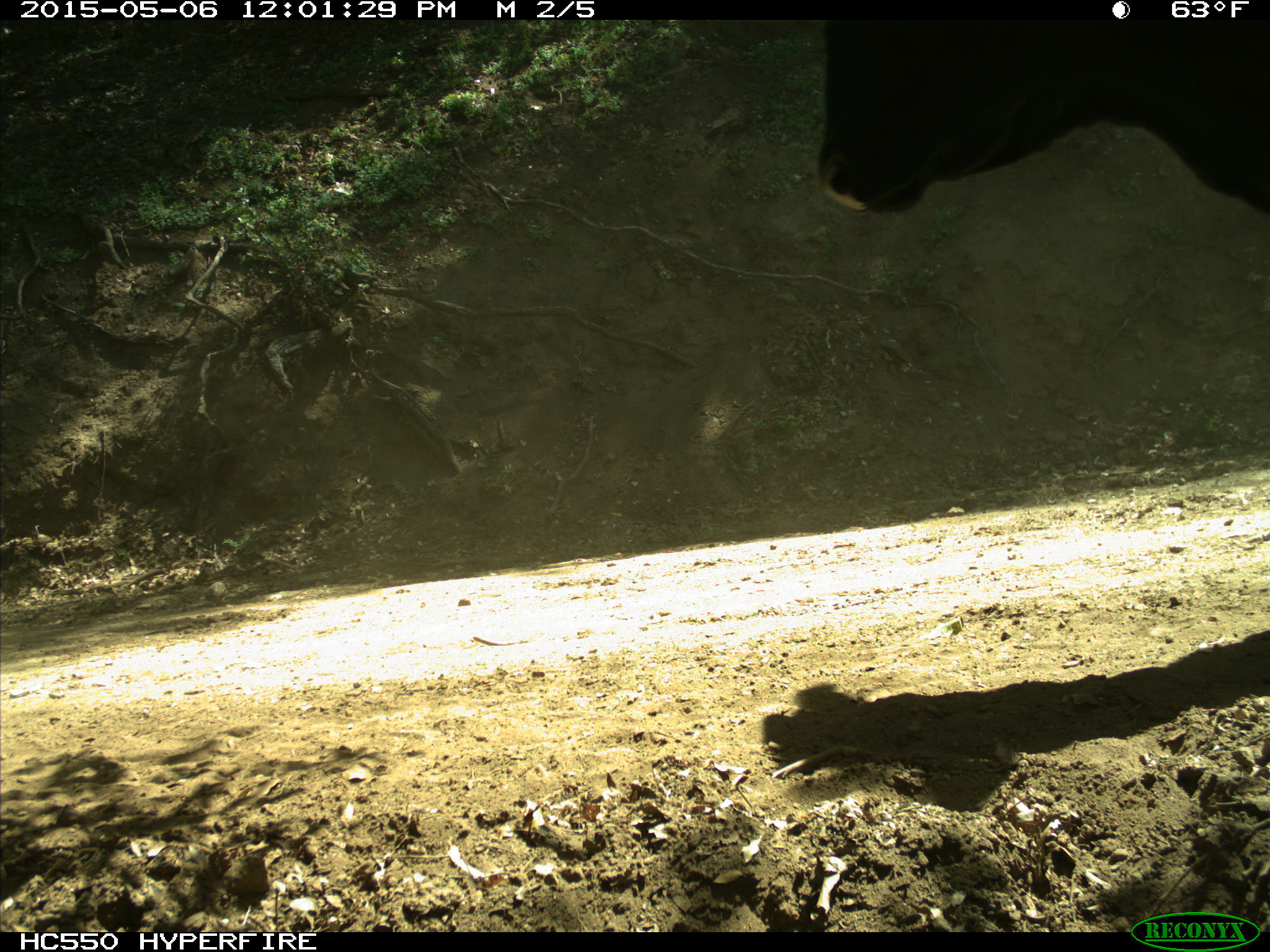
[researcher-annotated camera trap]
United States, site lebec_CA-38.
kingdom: Animalia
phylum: Chordata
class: Mammalia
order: Artiodactyla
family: Bovidae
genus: Bos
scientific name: Bos taurus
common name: domestic cow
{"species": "Bos taurus (domestic cow)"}